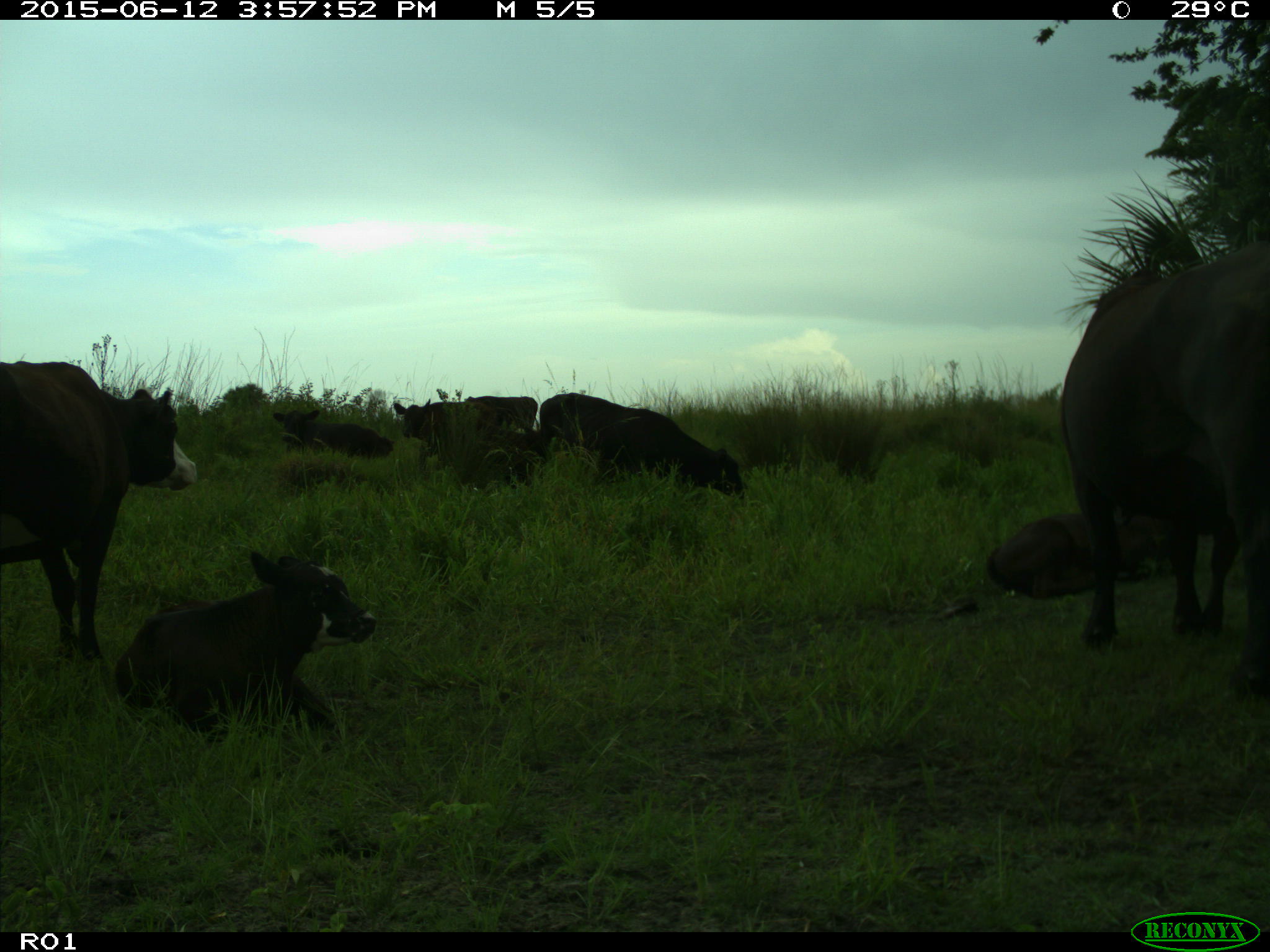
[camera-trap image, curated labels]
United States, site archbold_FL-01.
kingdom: Animalia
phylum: Chordata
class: Mammalia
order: Artiodactyla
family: Bovidae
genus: Bos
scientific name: Bos taurus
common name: domestic cow